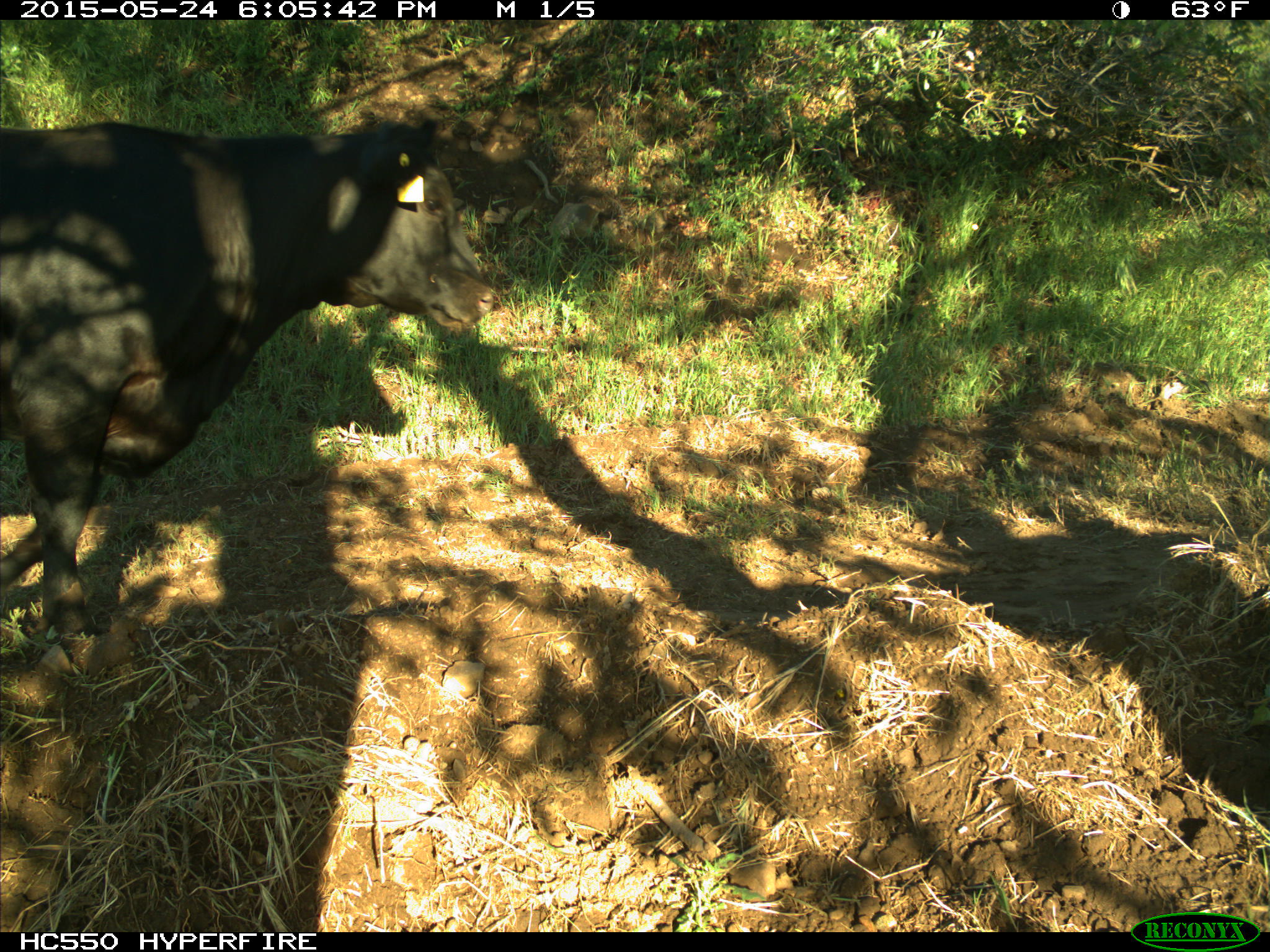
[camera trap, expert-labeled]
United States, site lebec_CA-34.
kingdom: Animalia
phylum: Chordata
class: Mammalia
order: Artiodactyla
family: Bovidae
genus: Bos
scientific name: Bos taurus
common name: domestic cow